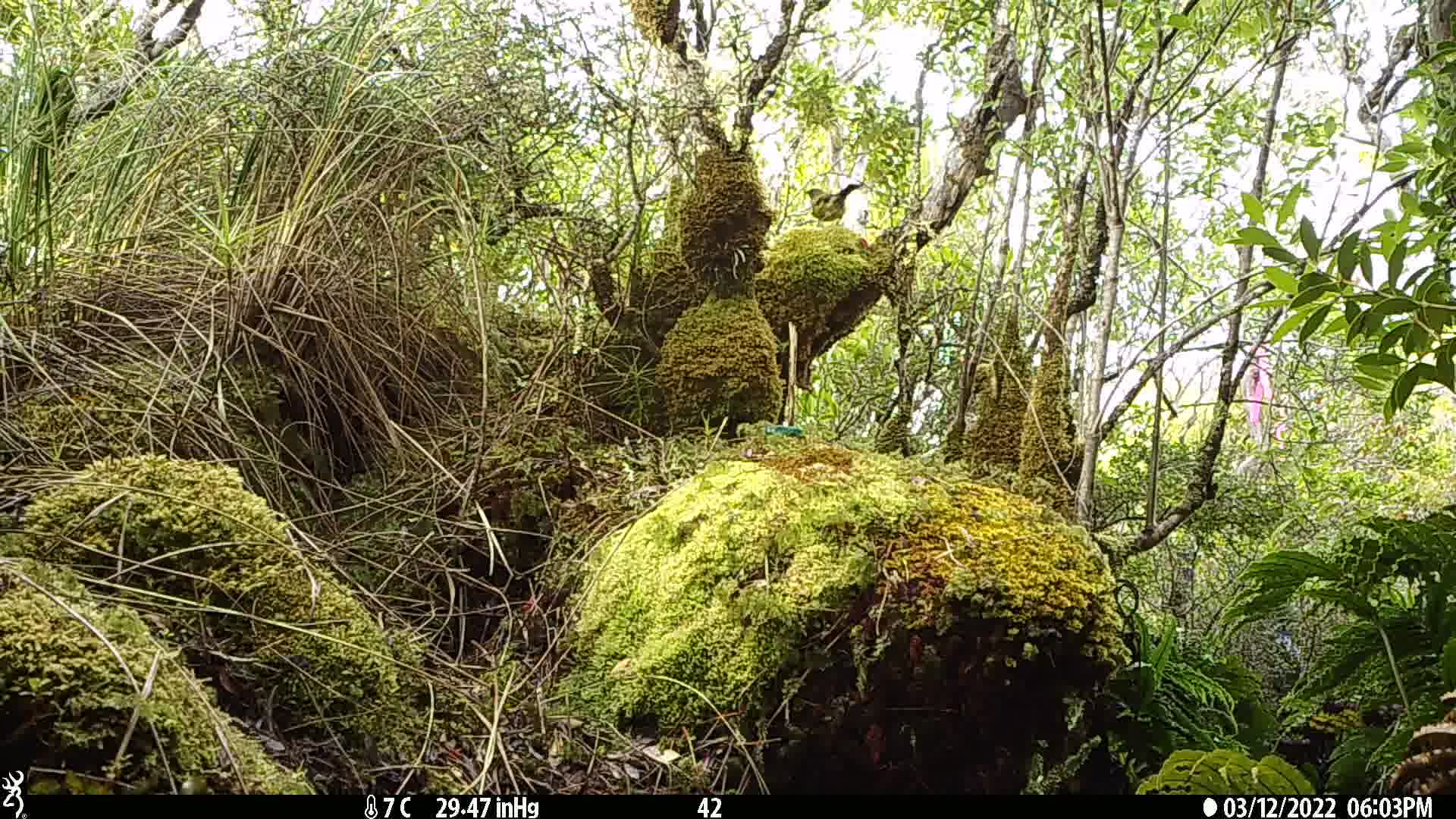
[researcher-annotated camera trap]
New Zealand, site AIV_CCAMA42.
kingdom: Animalia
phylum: Chordata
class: Aves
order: Passeriformes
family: Meliphagidae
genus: Anthornis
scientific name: Anthornis melanura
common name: new zealand bellbird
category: bellbird